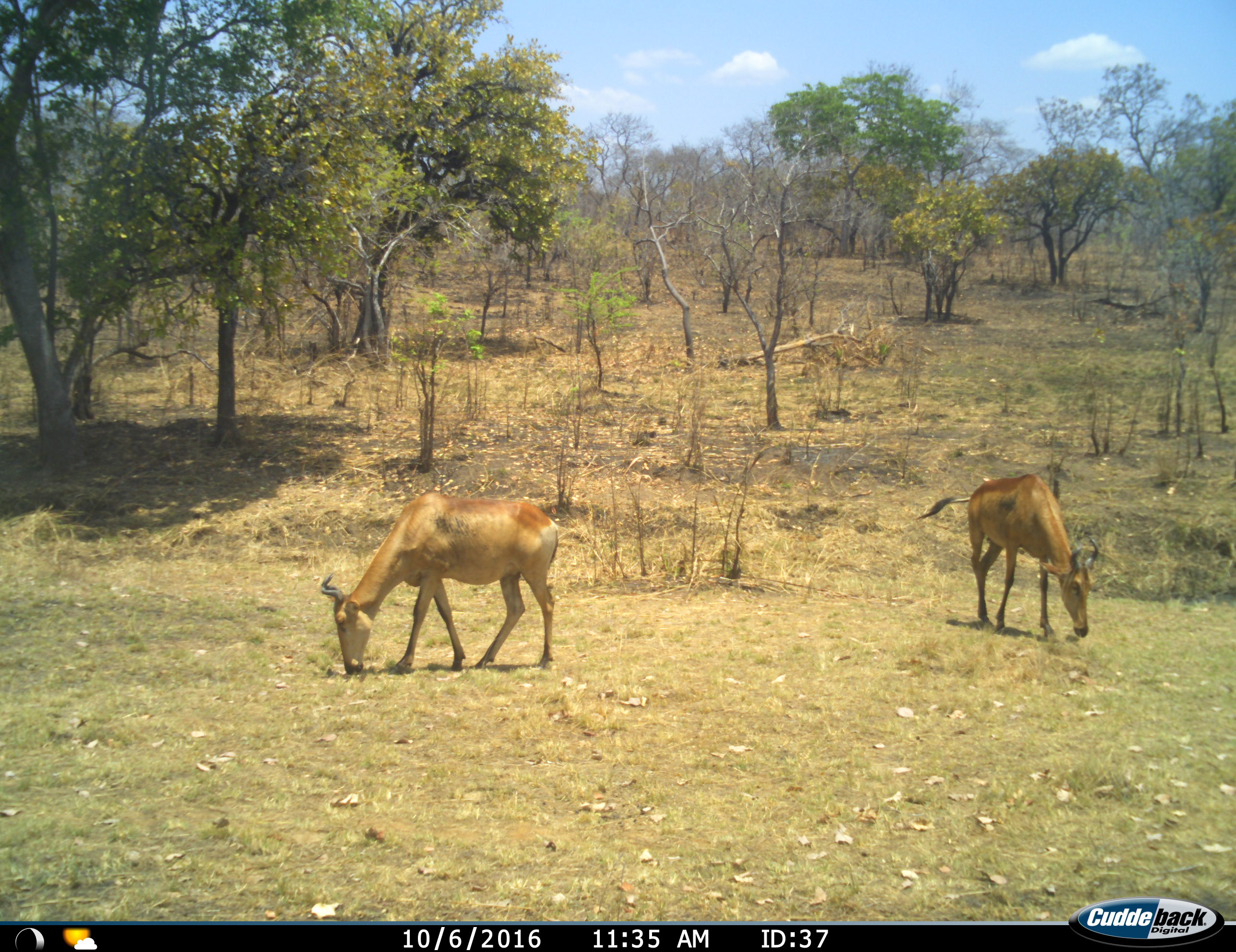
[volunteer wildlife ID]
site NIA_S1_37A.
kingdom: Animalia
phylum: Chordata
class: Mammalia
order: Artiodactyla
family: Bovidae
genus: Alcelaphus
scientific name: Alcelaphus buselaphus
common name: hartebeest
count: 2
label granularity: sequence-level